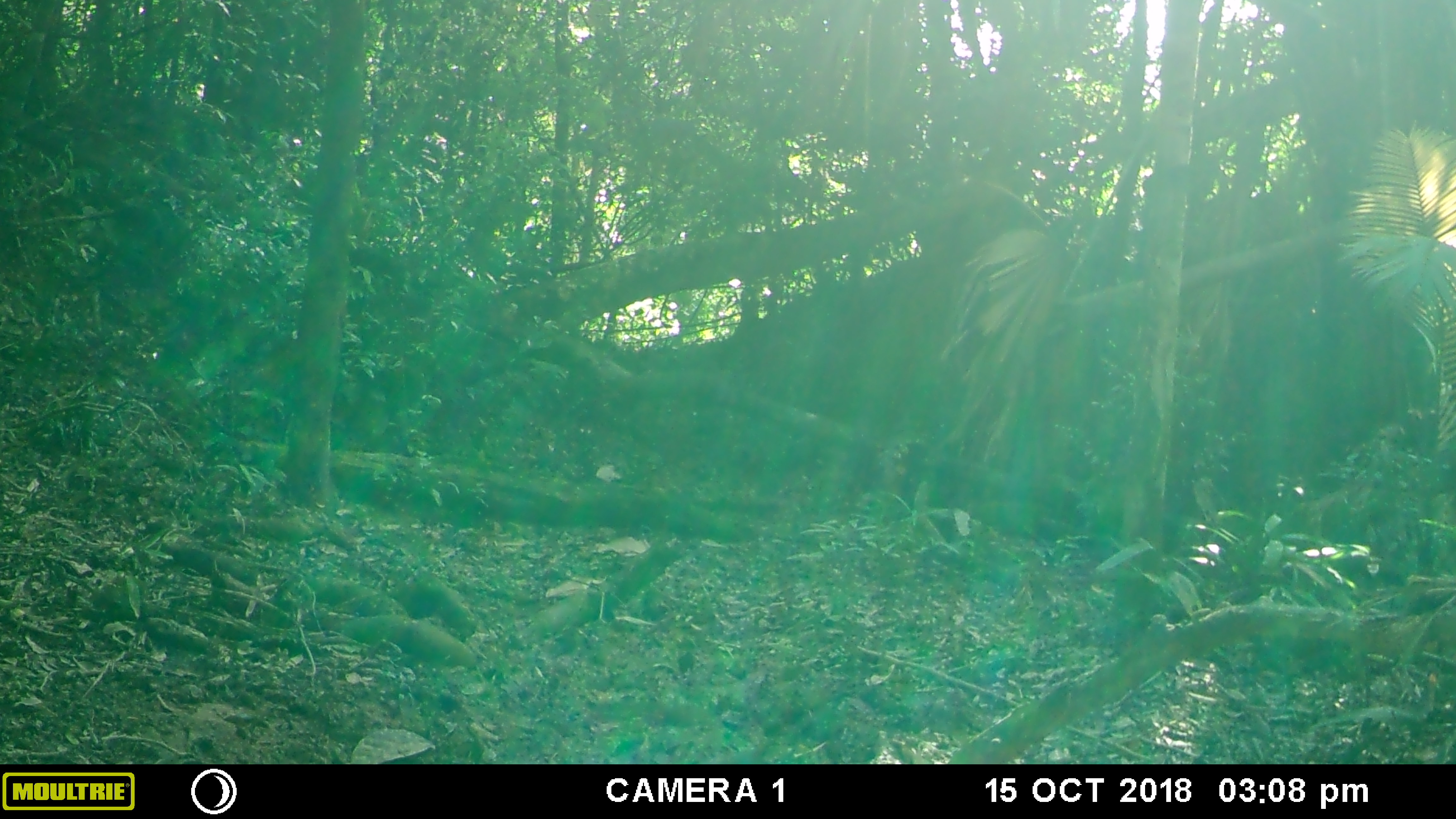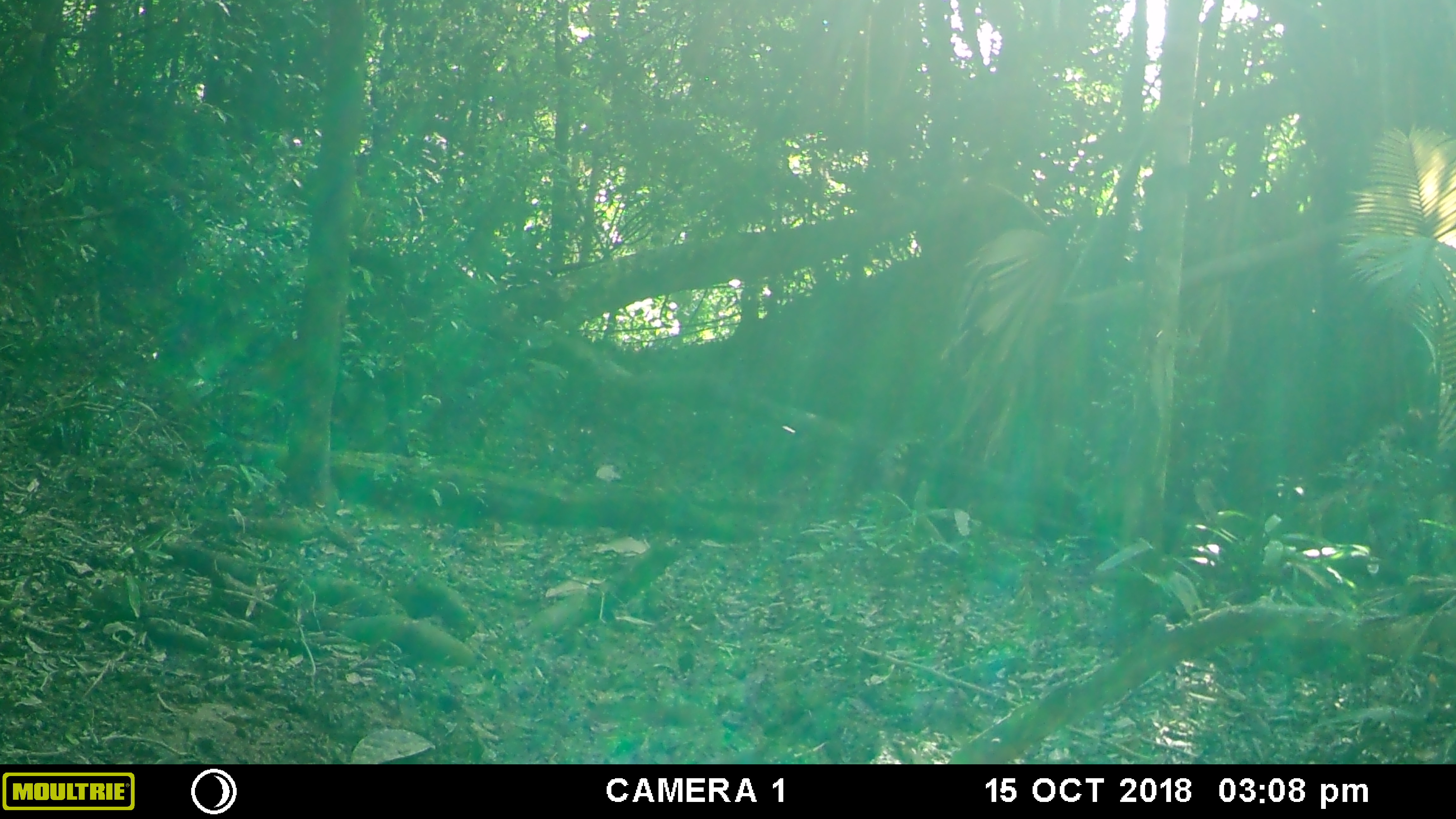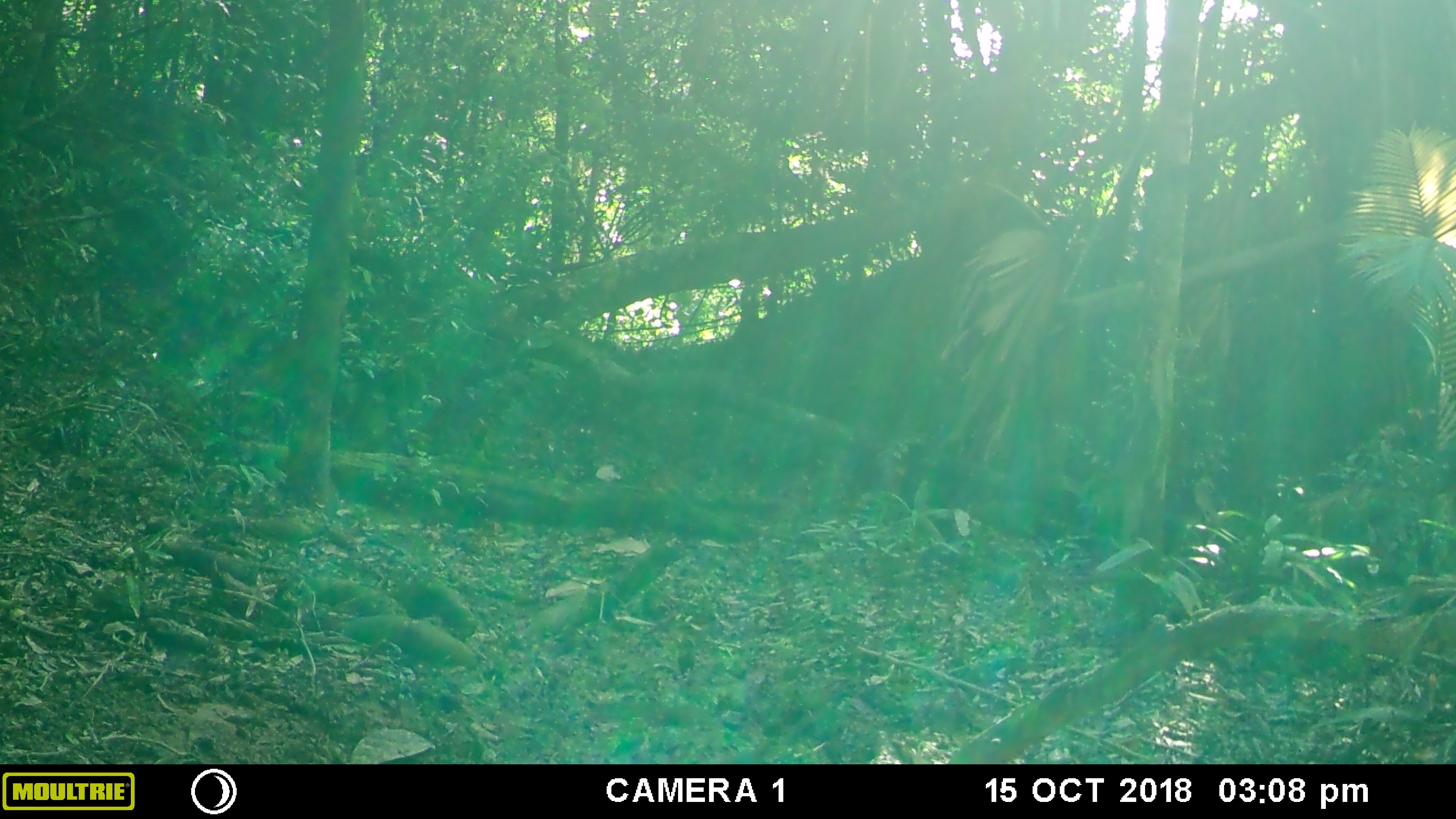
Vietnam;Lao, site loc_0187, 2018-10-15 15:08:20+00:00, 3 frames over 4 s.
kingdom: Animalia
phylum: Arthropoda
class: Insecta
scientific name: Insecta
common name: insect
Insect (Insecta). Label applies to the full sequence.